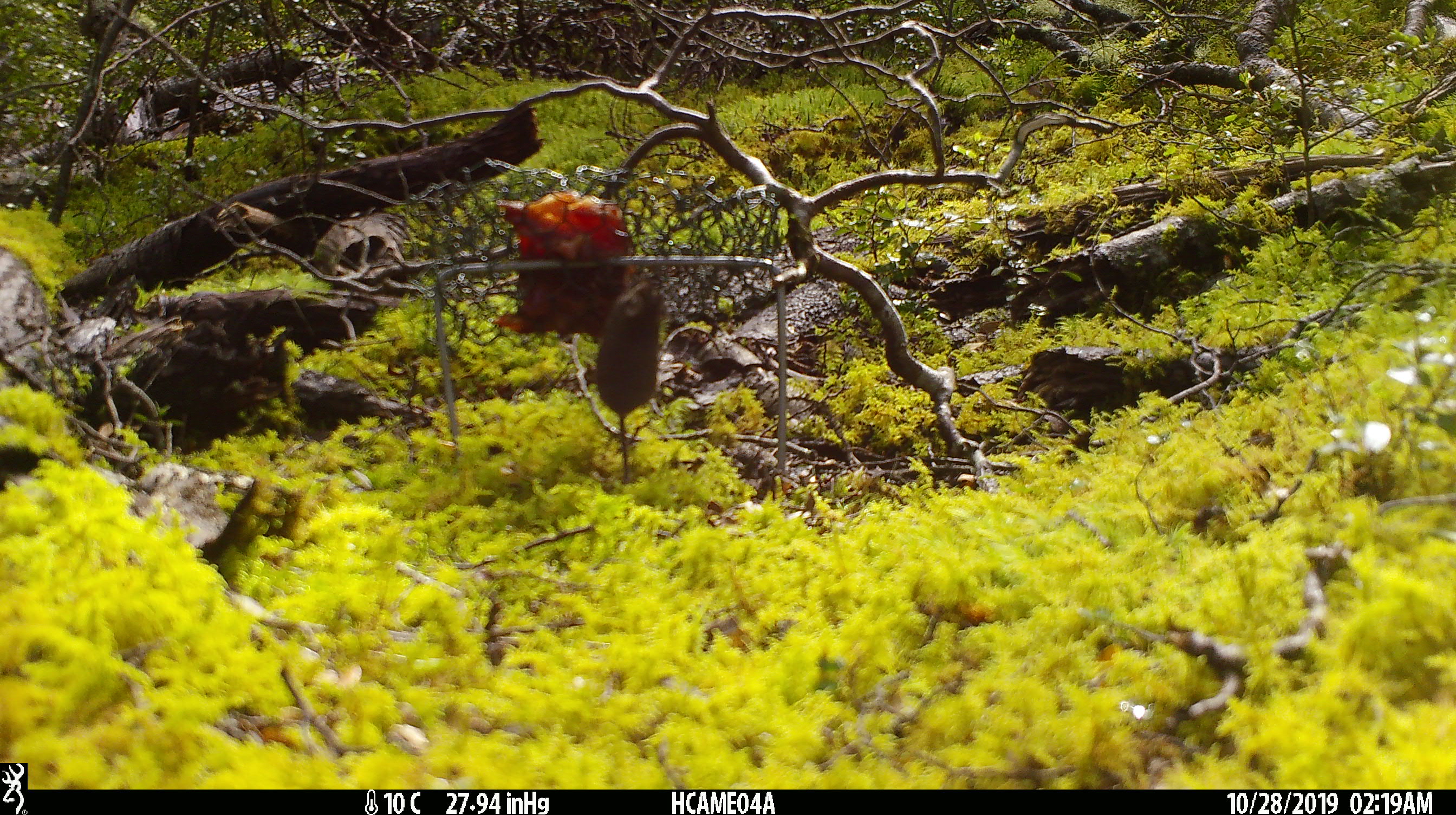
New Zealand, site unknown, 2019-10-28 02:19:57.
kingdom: Animalia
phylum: Chordata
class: Mammalia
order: Rodentia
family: Muridae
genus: Mus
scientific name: Mus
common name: mouse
Mouse (Mus).